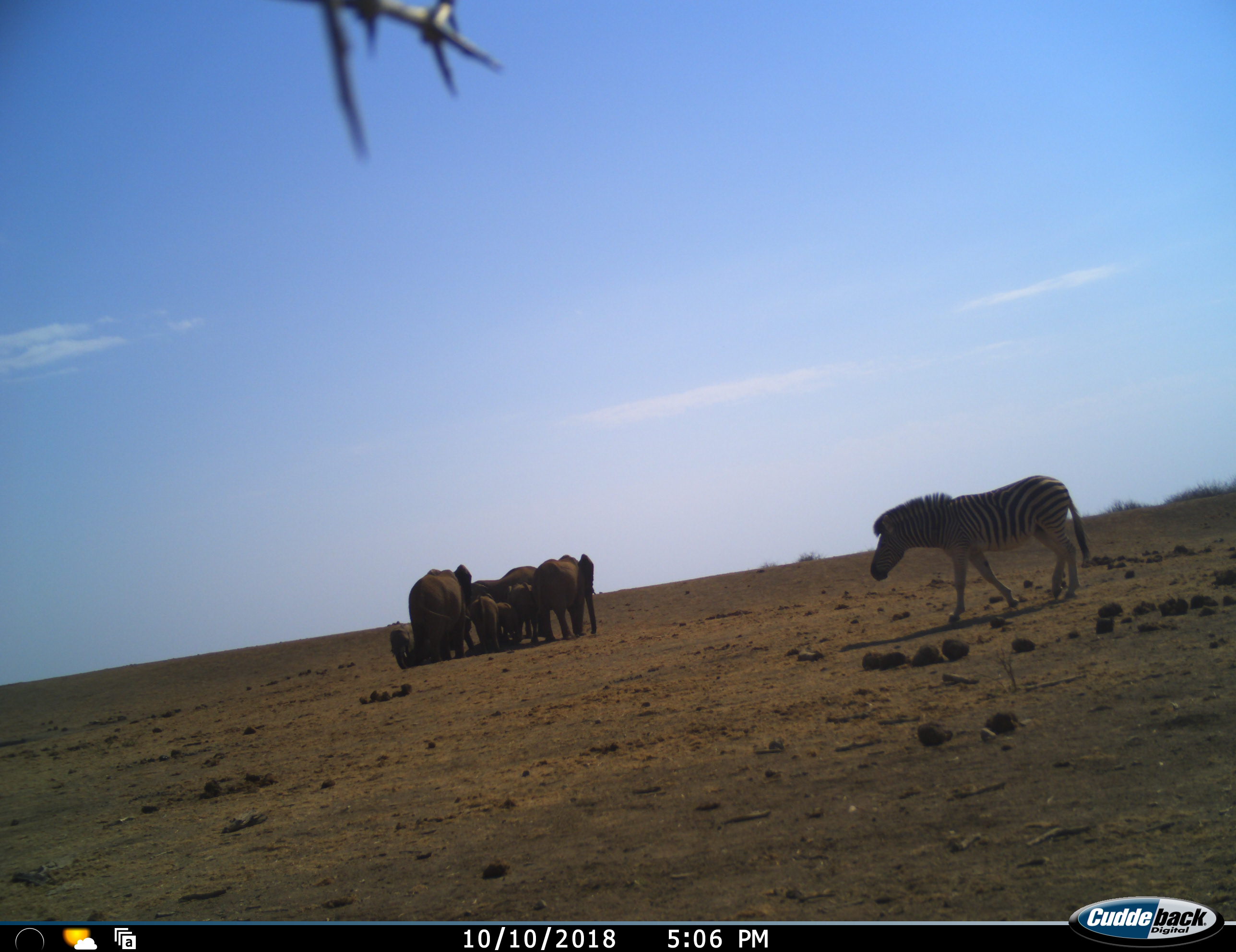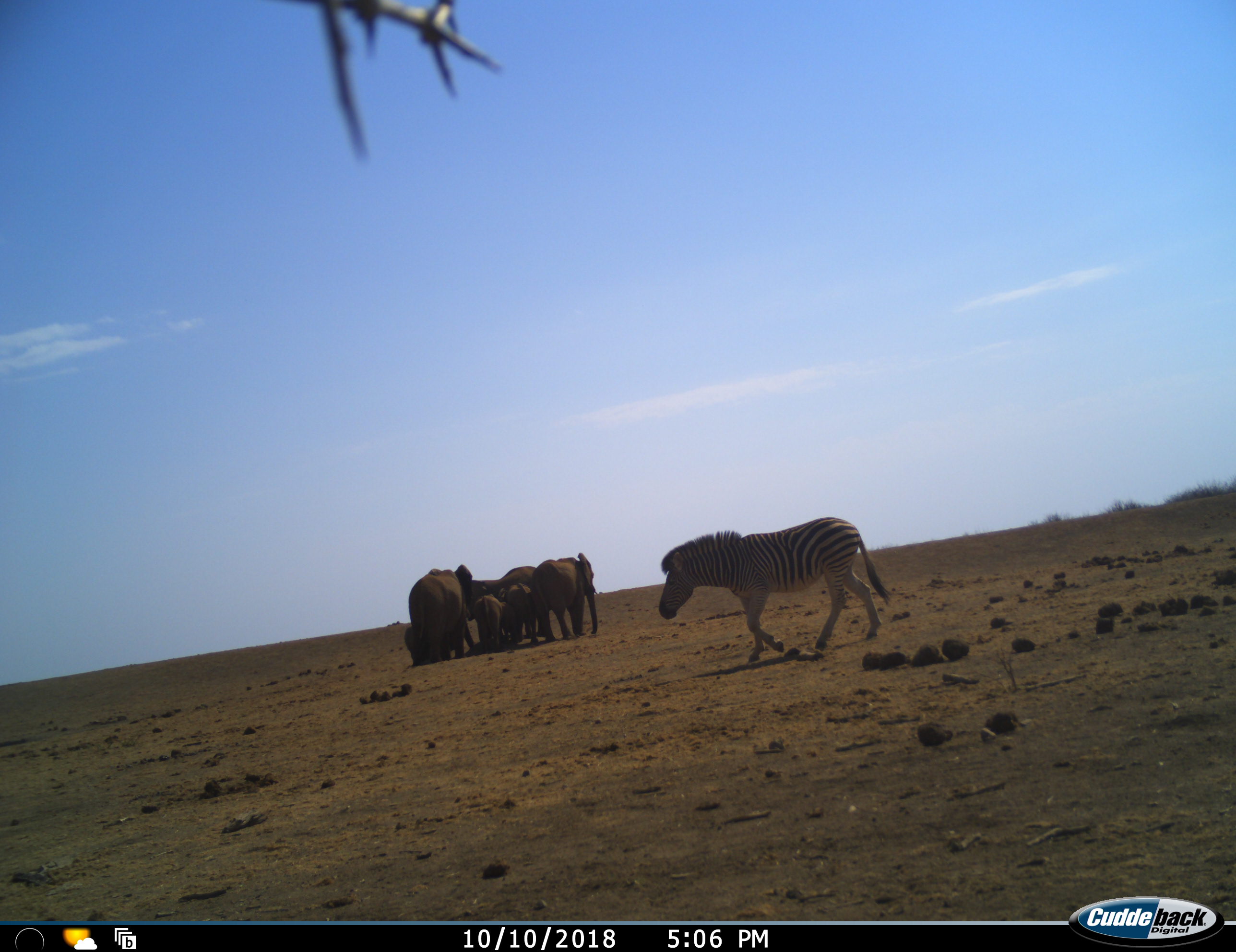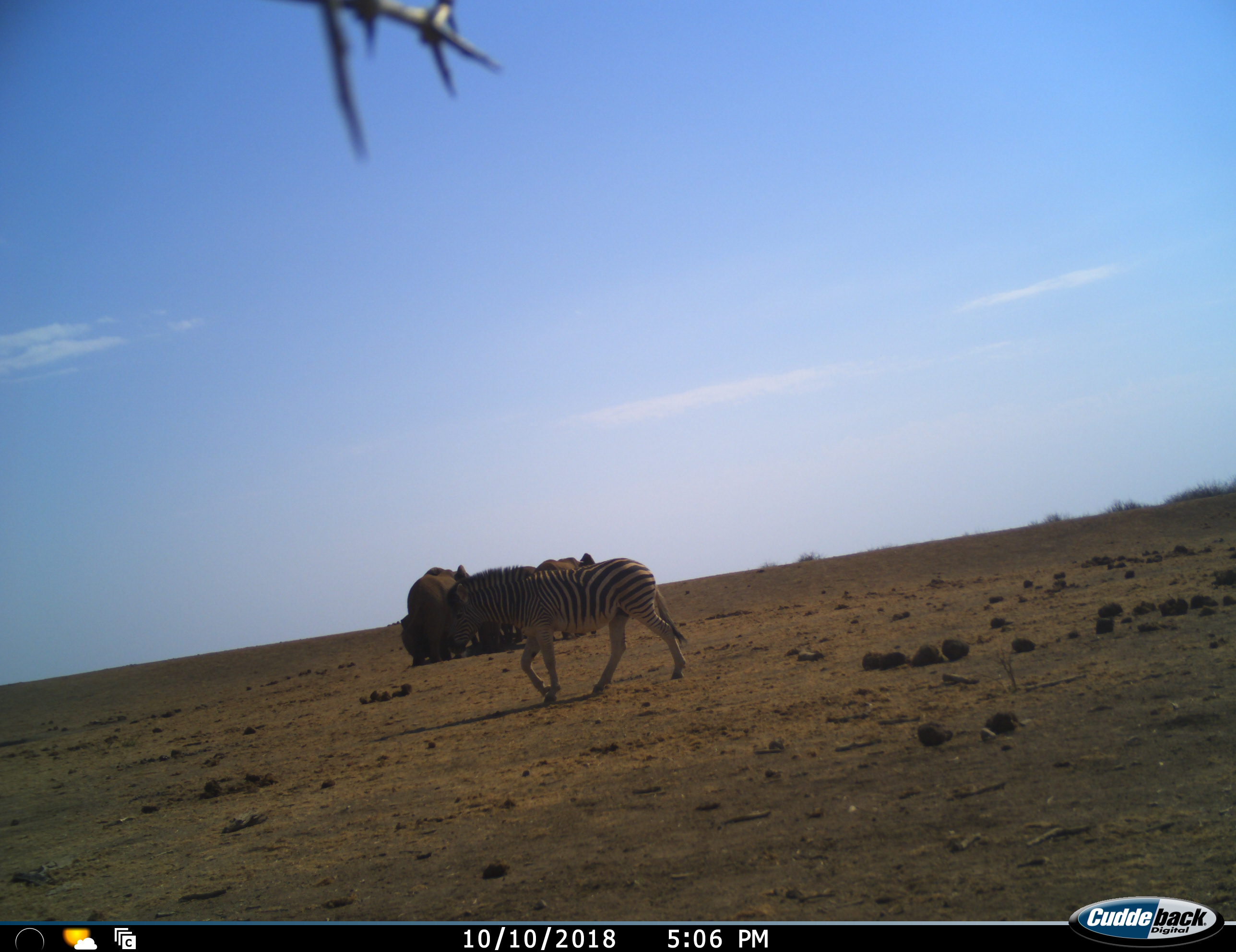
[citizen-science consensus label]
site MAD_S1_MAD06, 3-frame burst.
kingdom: Animalia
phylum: Chordata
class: Mammalia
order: Proboscidea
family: Elephantidae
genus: Loxodonta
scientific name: Loxodonta africana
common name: african bush elephant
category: elephant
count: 7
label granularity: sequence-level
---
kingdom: Animalia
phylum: Chordata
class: Mammalia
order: Perissodactyla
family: Equidae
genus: Equus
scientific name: Equus quagga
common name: plains zebra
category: zebraplains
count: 1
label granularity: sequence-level